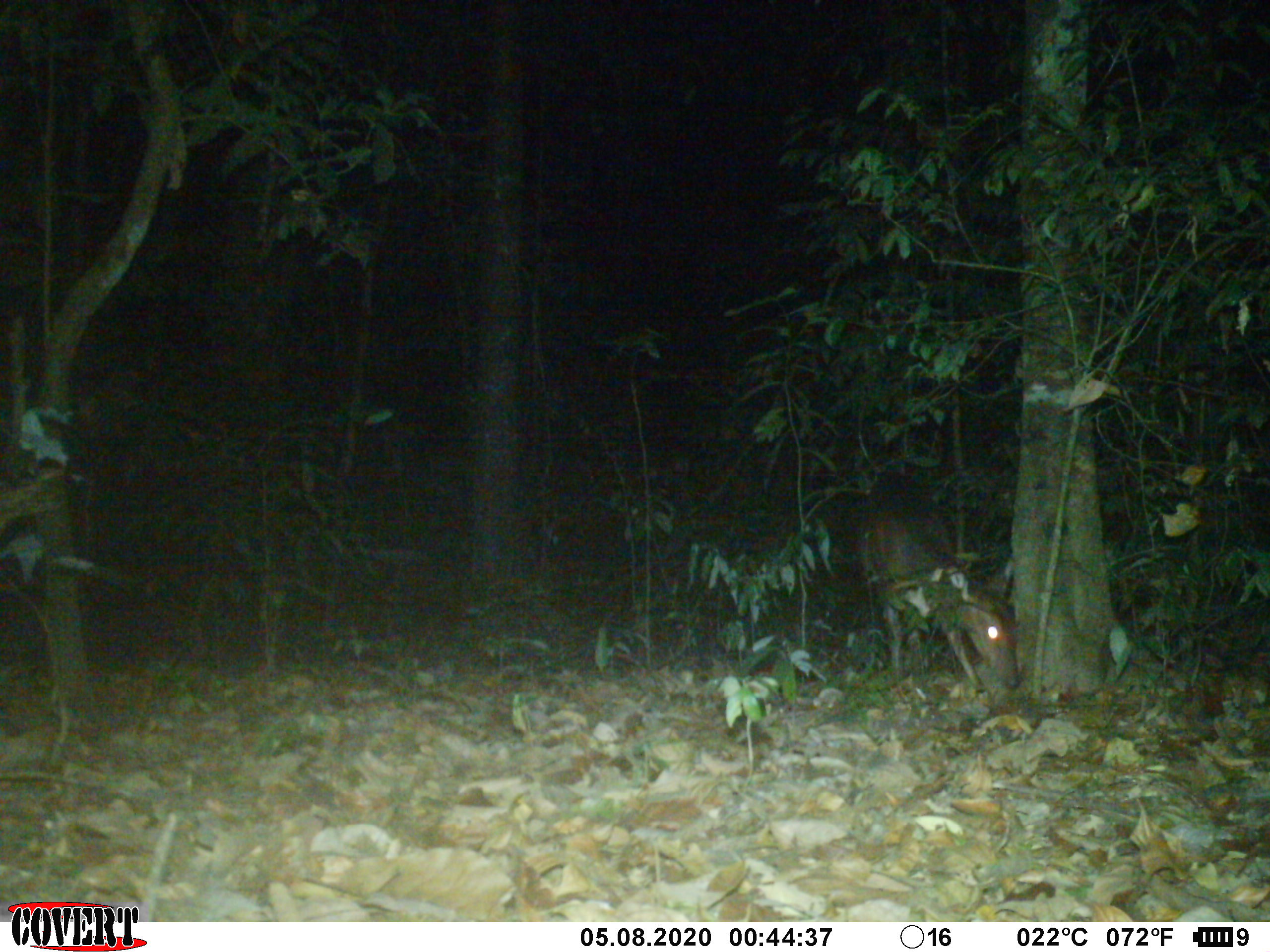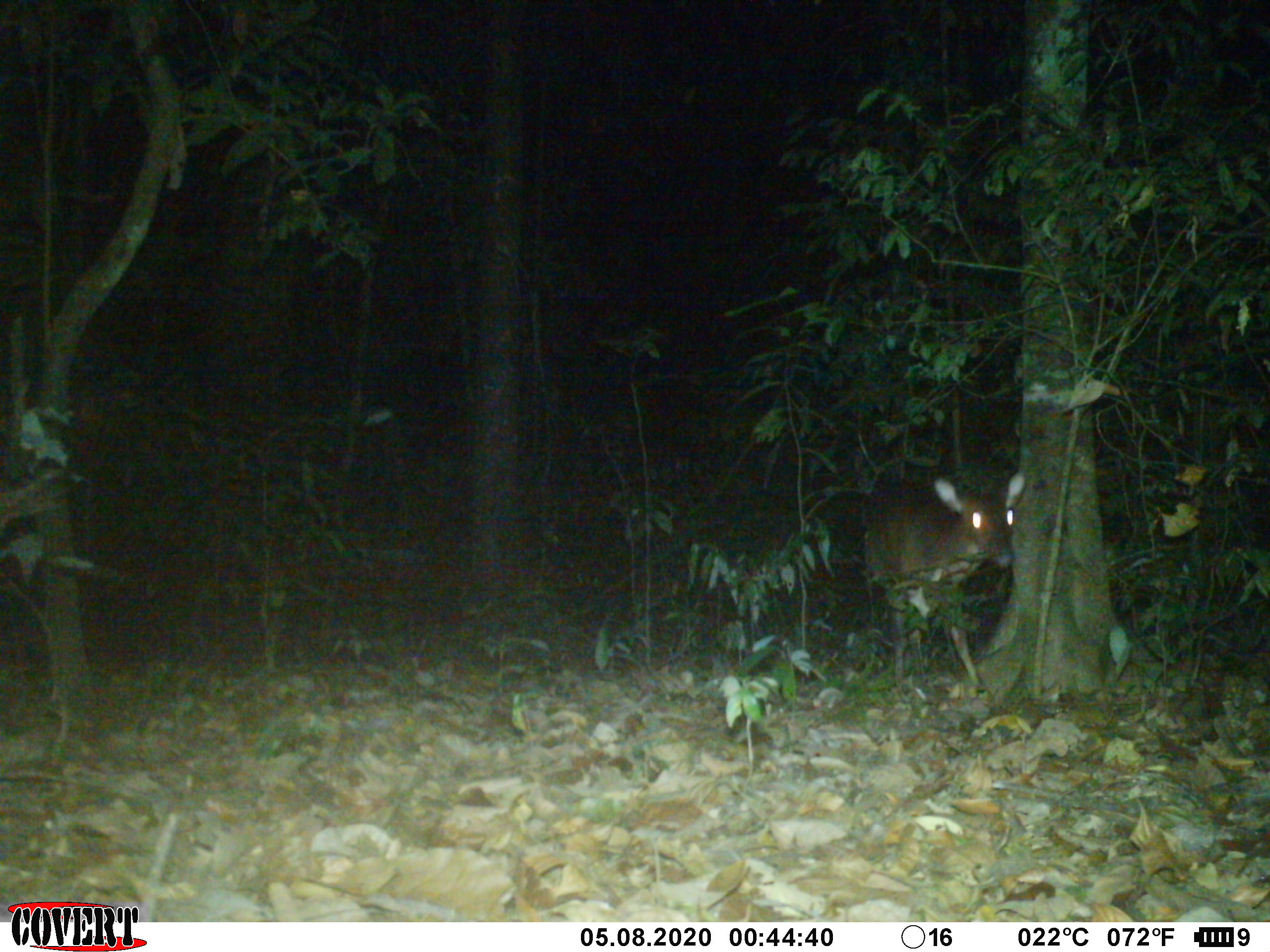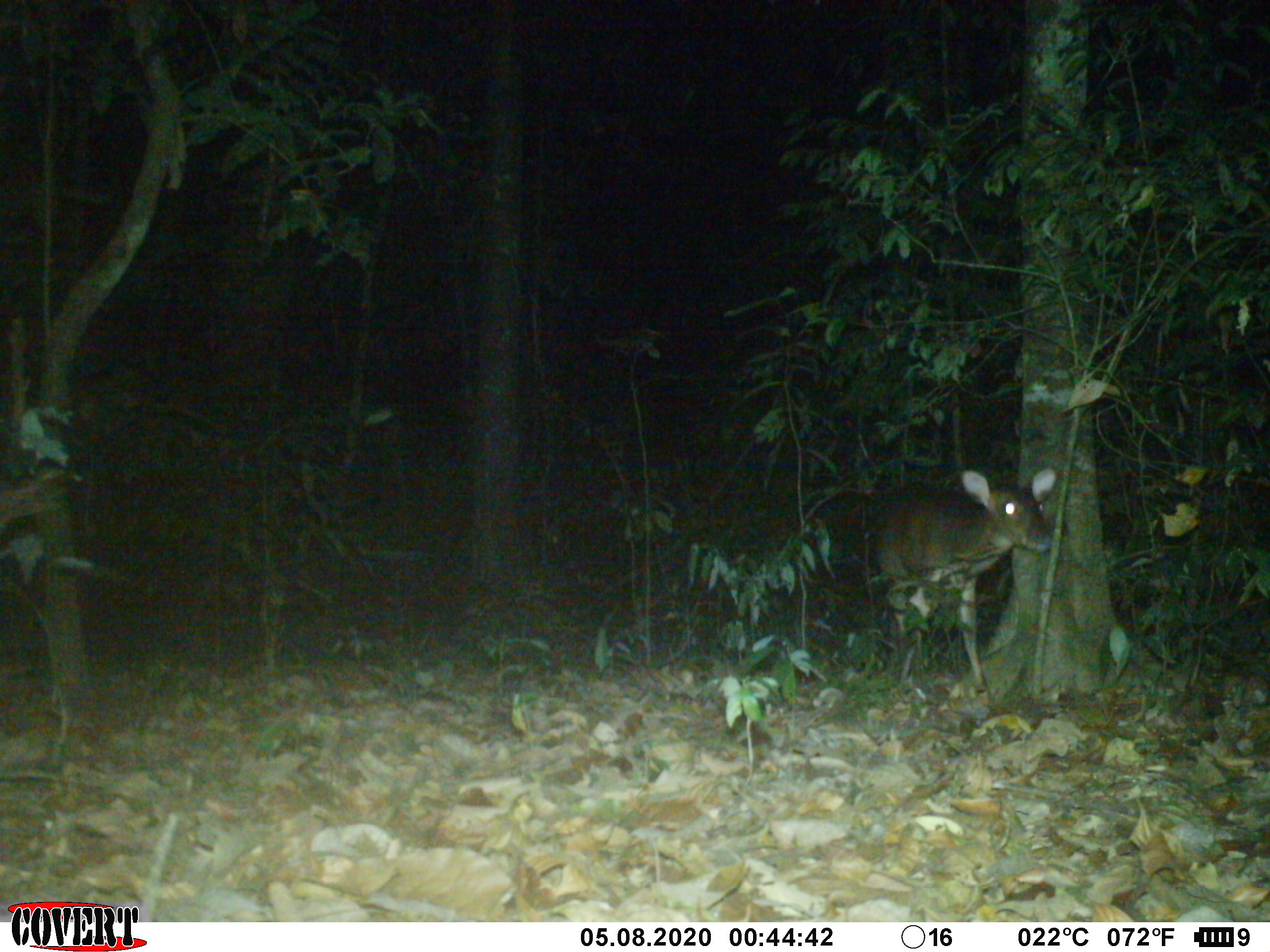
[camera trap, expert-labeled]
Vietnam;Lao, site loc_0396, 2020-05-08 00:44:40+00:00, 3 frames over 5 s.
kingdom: Animalia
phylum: Chordata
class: Mammalia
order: Artiodactyla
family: Cervidae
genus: Muntiacus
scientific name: Muntiacus vuquangensis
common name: large-antlered muntjac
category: large antlered muntjac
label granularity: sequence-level